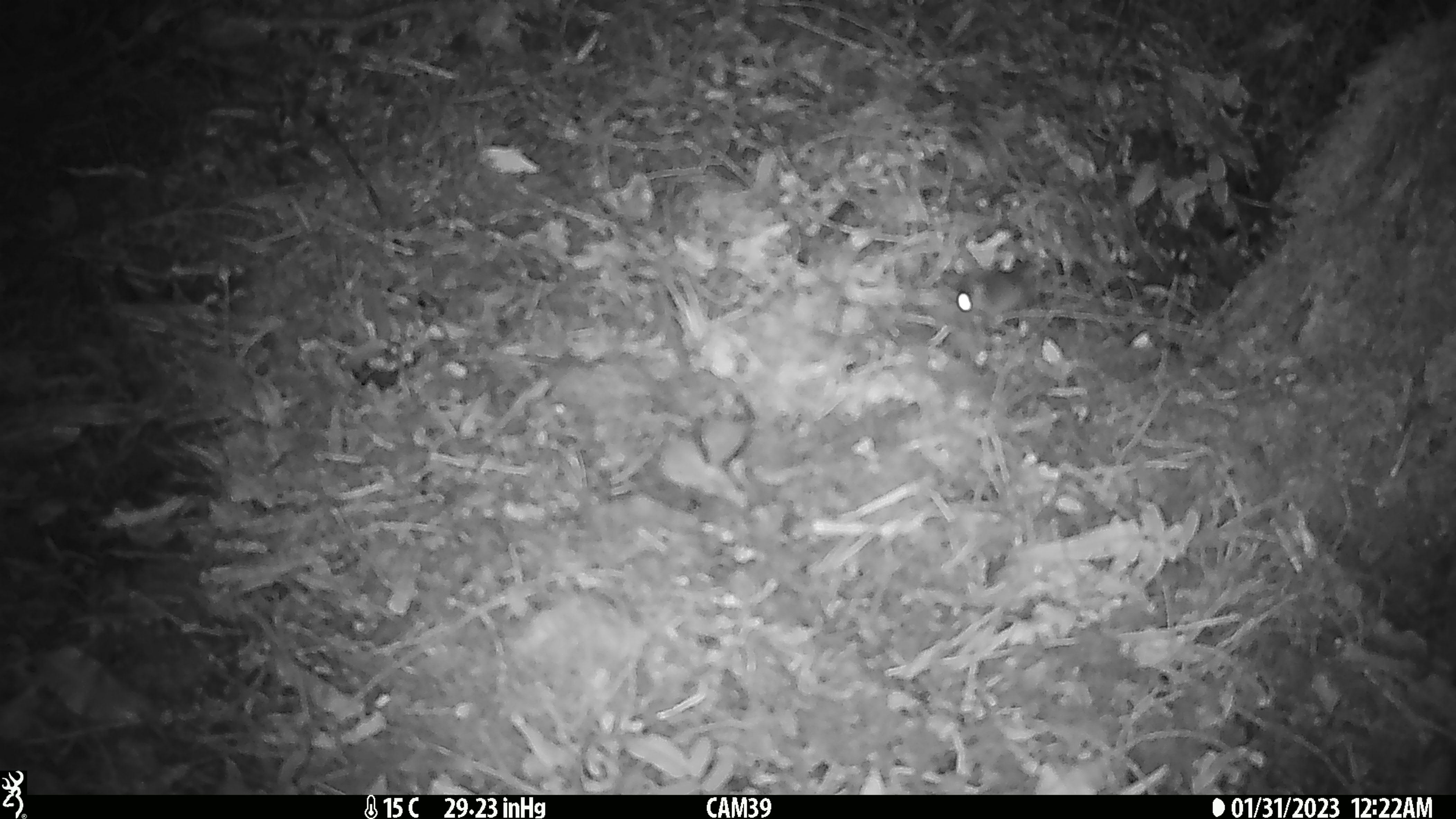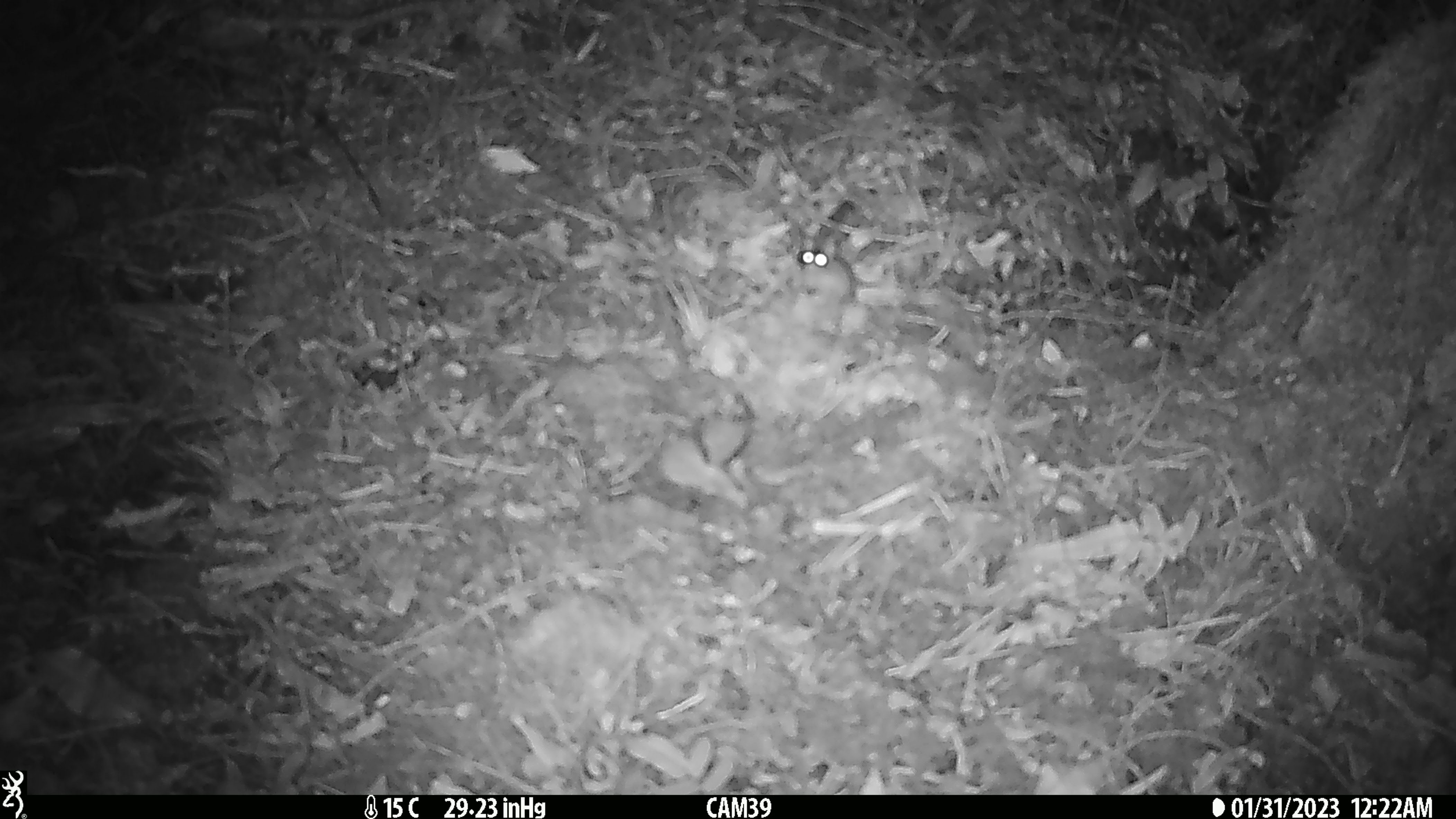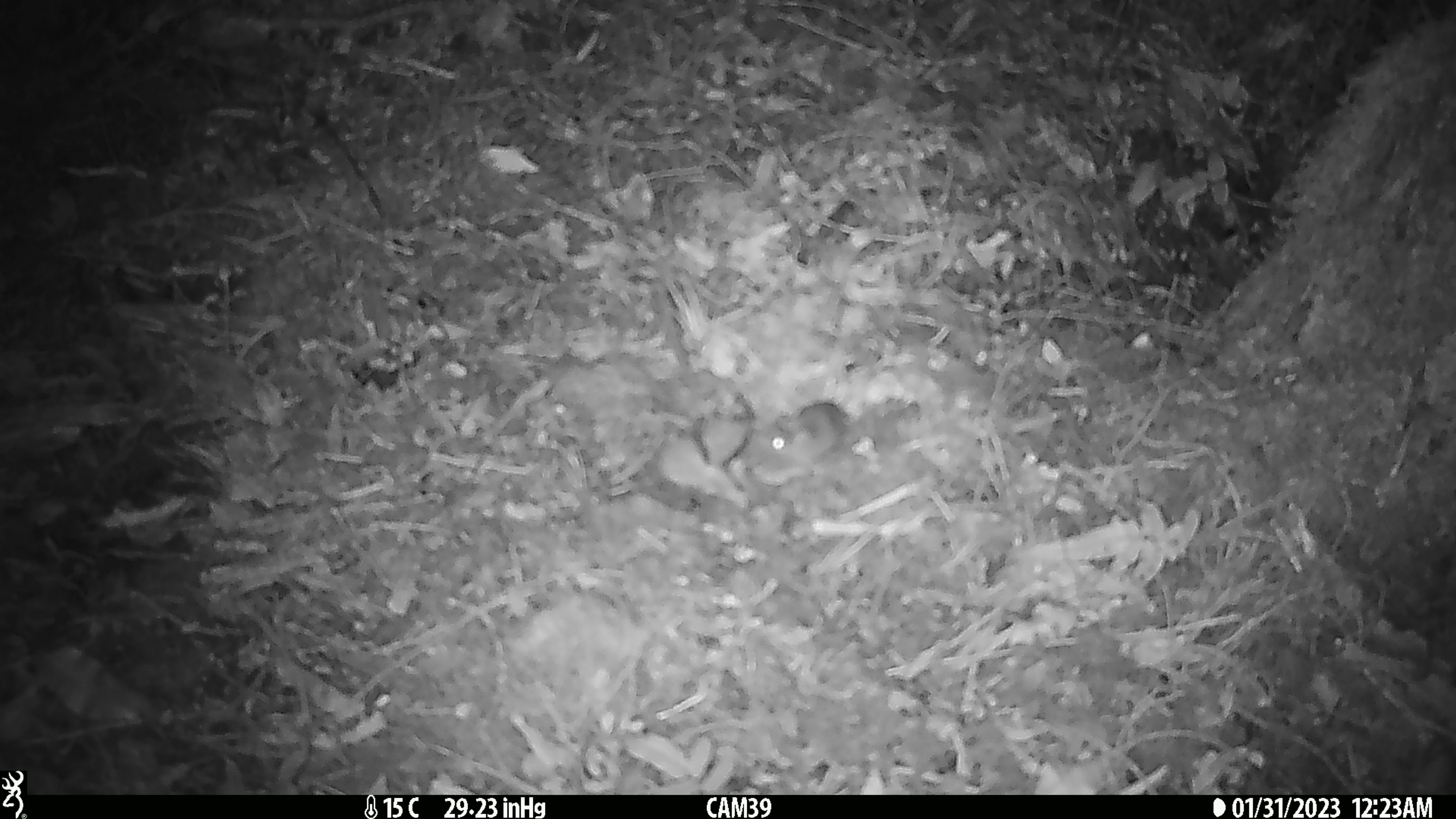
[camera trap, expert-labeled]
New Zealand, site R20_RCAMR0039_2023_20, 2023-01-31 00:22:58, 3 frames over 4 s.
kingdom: Animalia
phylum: Chordata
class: Mammalia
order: Rodentia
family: Muridae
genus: Mus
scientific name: Mus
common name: mouse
Mouse (Mus).